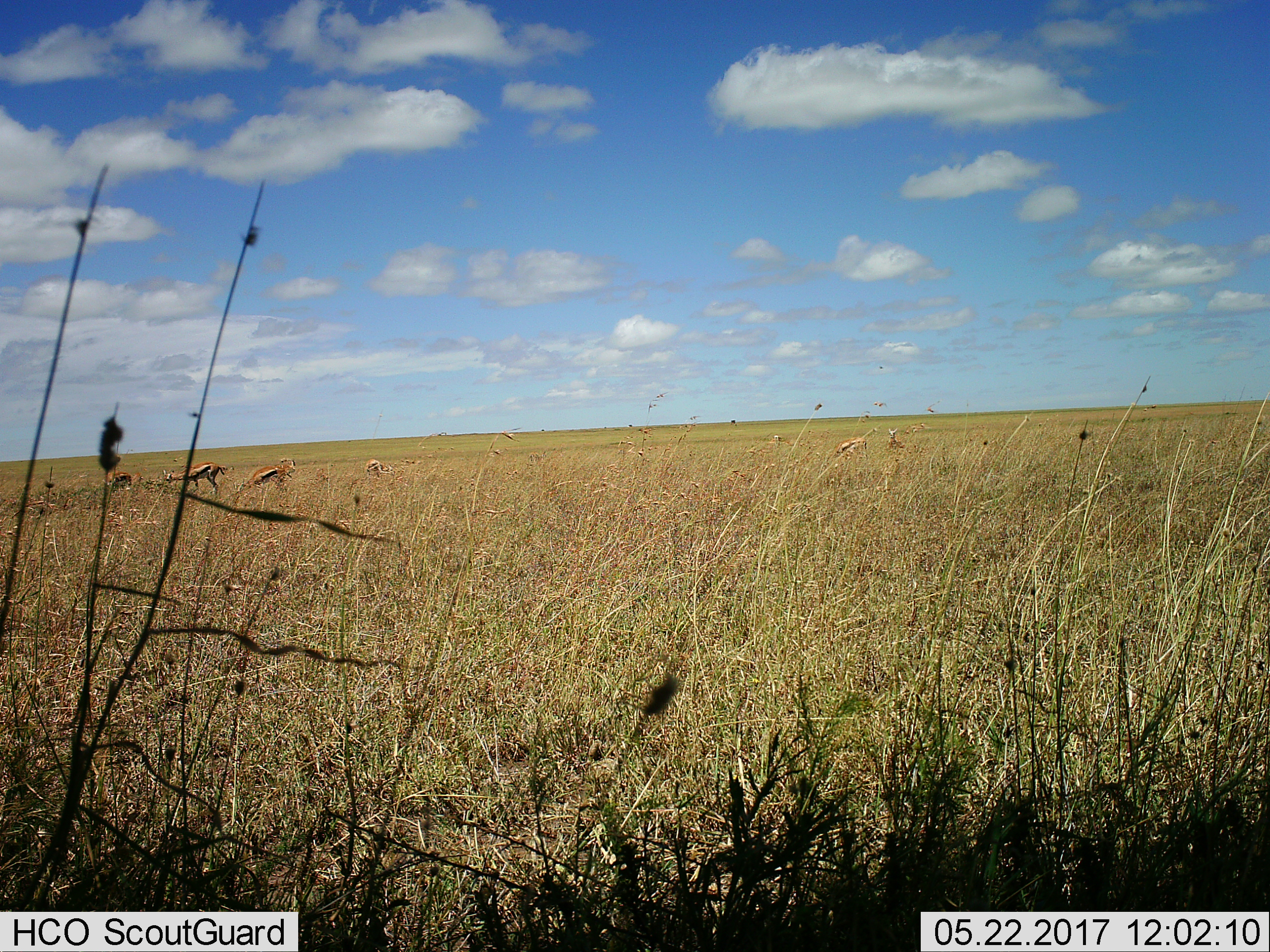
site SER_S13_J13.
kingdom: Animalia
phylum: Chordata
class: Mammalia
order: Artiodactyla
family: Bovidae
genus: Eudorcas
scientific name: Eudorcas thomsonii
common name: thomson's gazelle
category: gazellethomsons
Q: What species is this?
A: Gazellethomsons (thomson's gazelle) (Eudorcas thomsonii).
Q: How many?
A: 6.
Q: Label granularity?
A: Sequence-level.